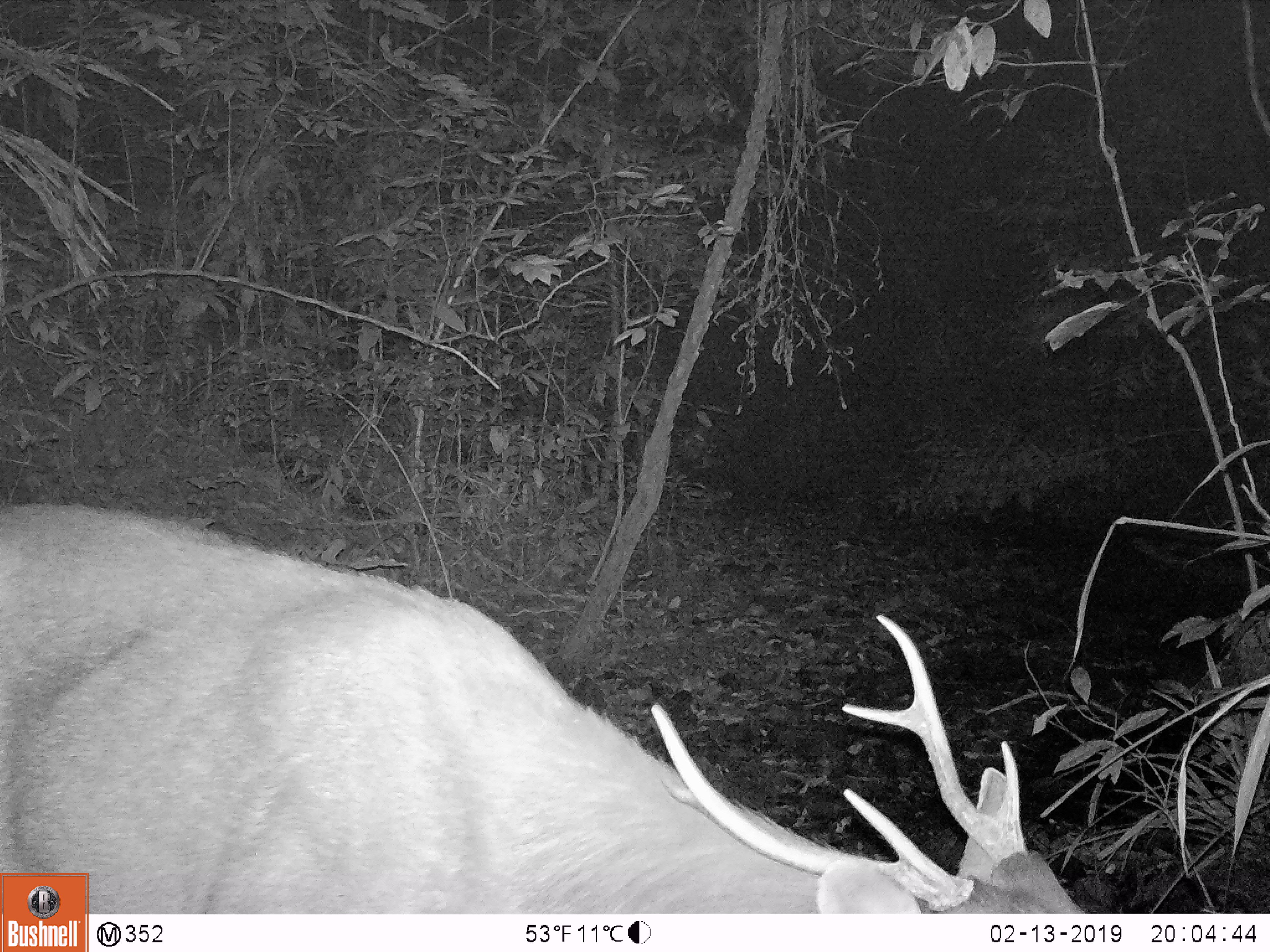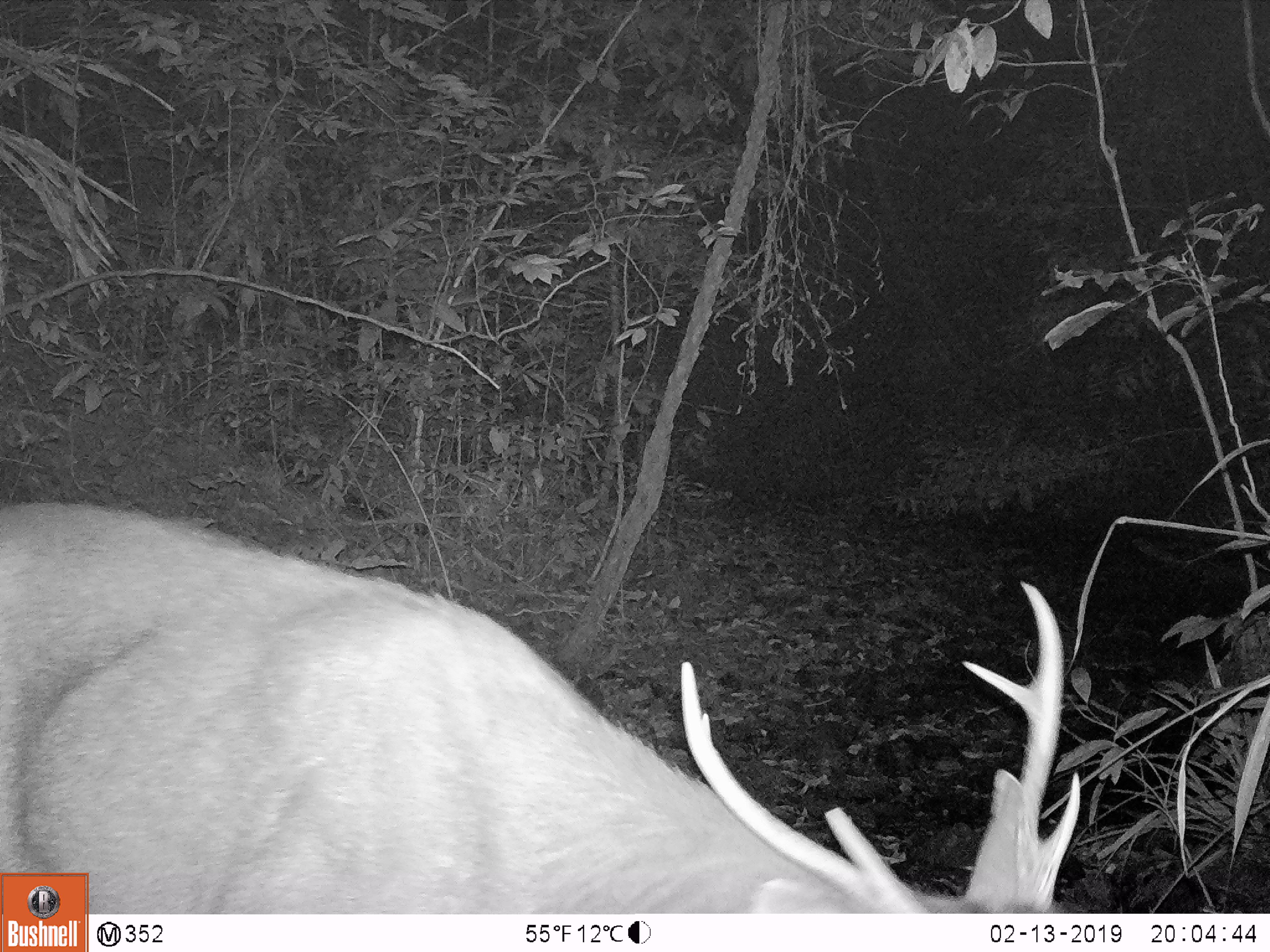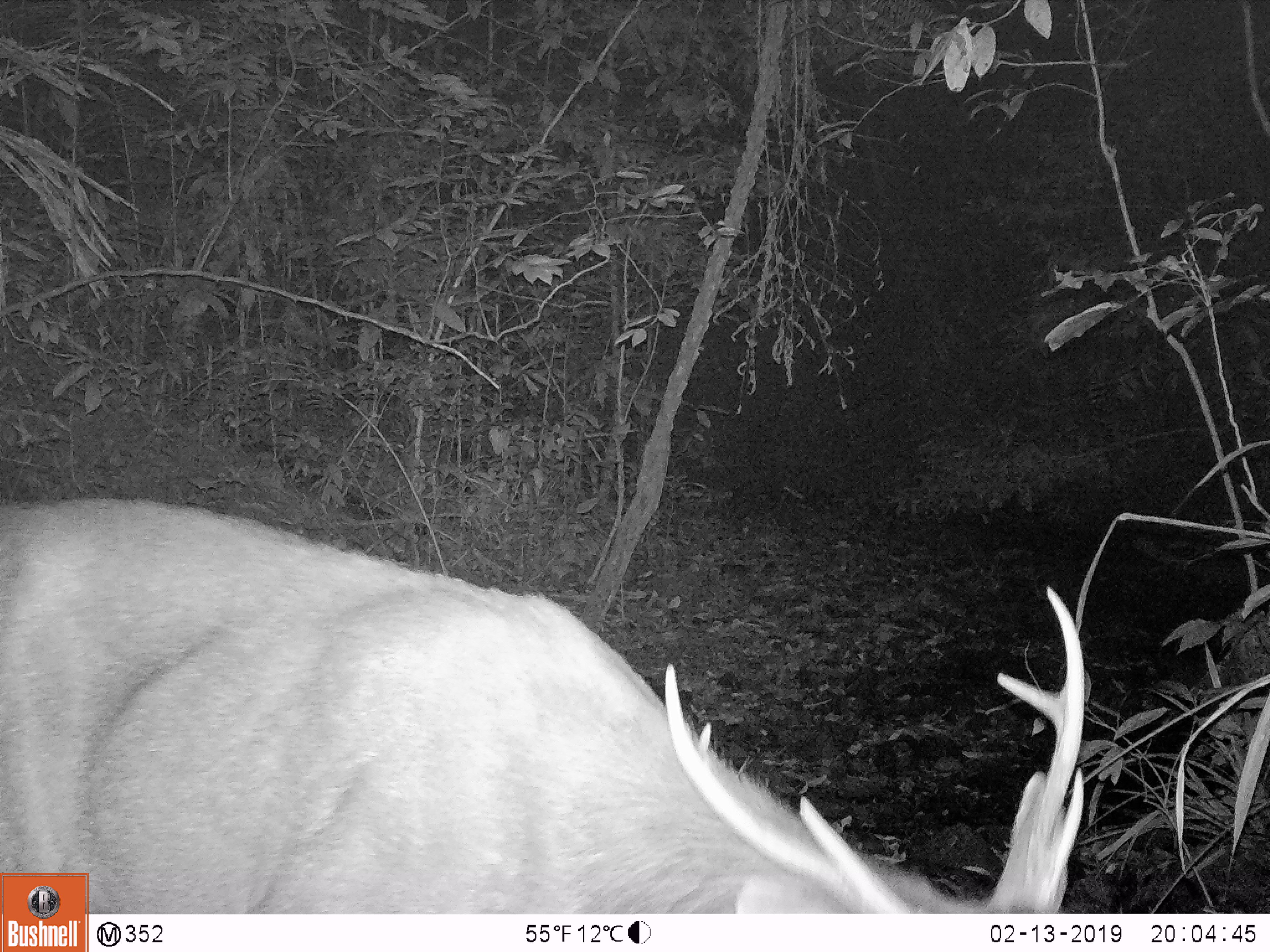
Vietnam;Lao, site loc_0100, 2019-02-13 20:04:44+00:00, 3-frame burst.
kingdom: Animalia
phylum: Chordata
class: Mammalia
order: Artiodactyla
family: Cervidae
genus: Rusa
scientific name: Rusa unicolor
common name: sambar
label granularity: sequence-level